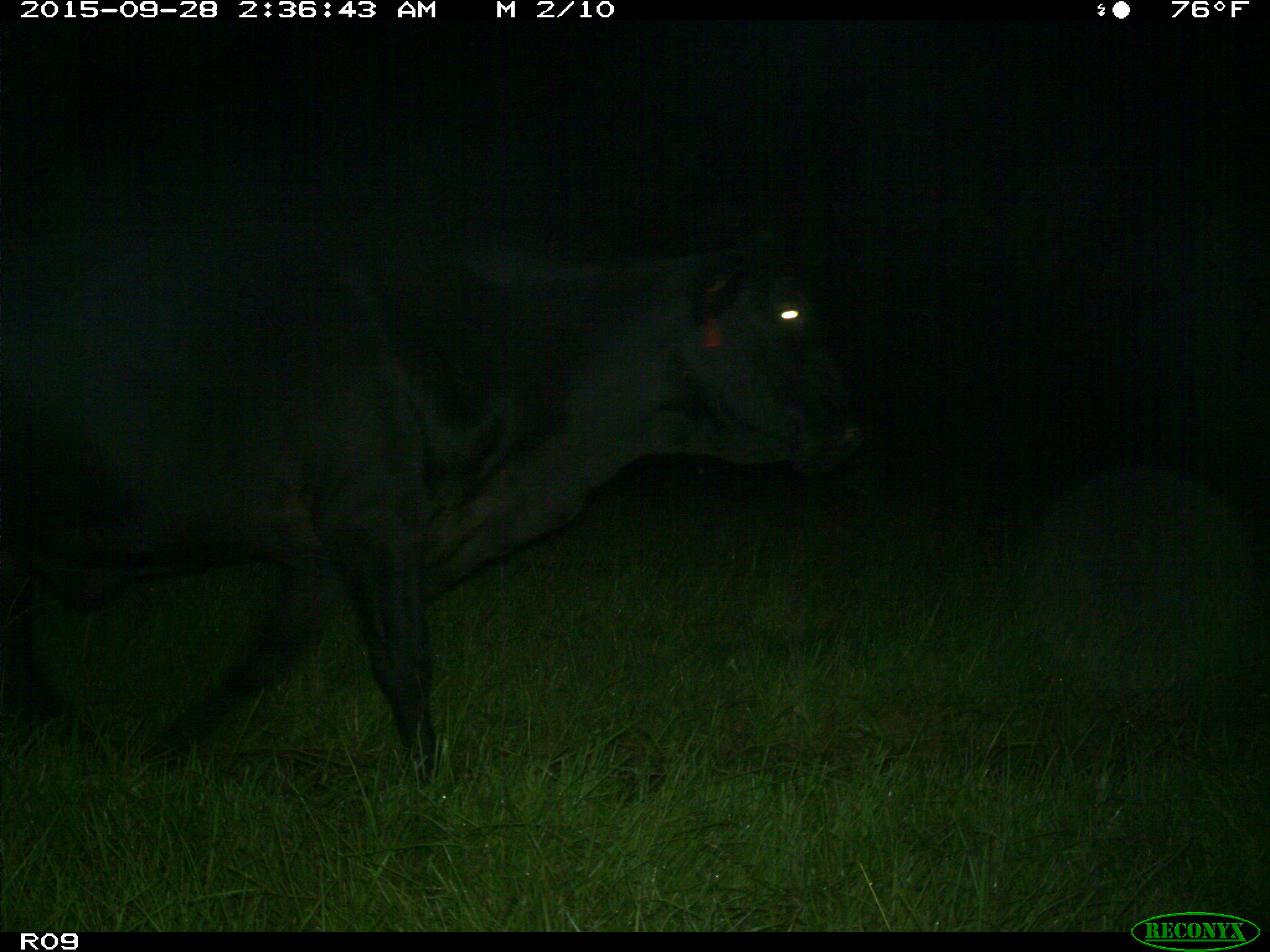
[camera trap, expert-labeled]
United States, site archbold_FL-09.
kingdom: Animalia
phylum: Chordata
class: Mammalia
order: Artiodactyla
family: Bovidae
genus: Bos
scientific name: Bos taurus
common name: domestic cow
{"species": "Bos taurus (domestic cow)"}